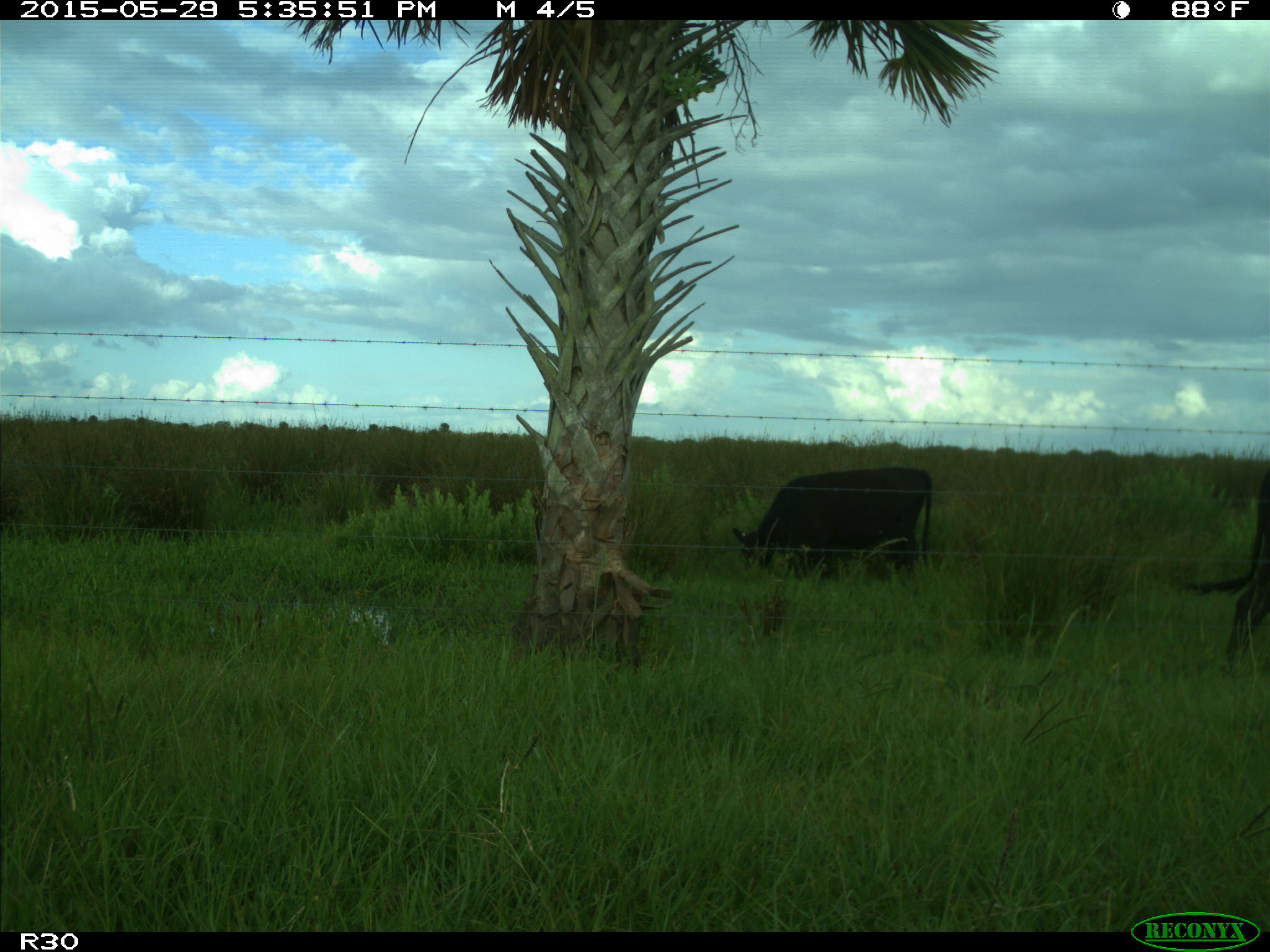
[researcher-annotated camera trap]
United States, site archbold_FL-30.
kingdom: Animalia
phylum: Chordata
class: Mammalia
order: Artiodactyla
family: Bovidae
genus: Bos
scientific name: Bos taurus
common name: domestic cow